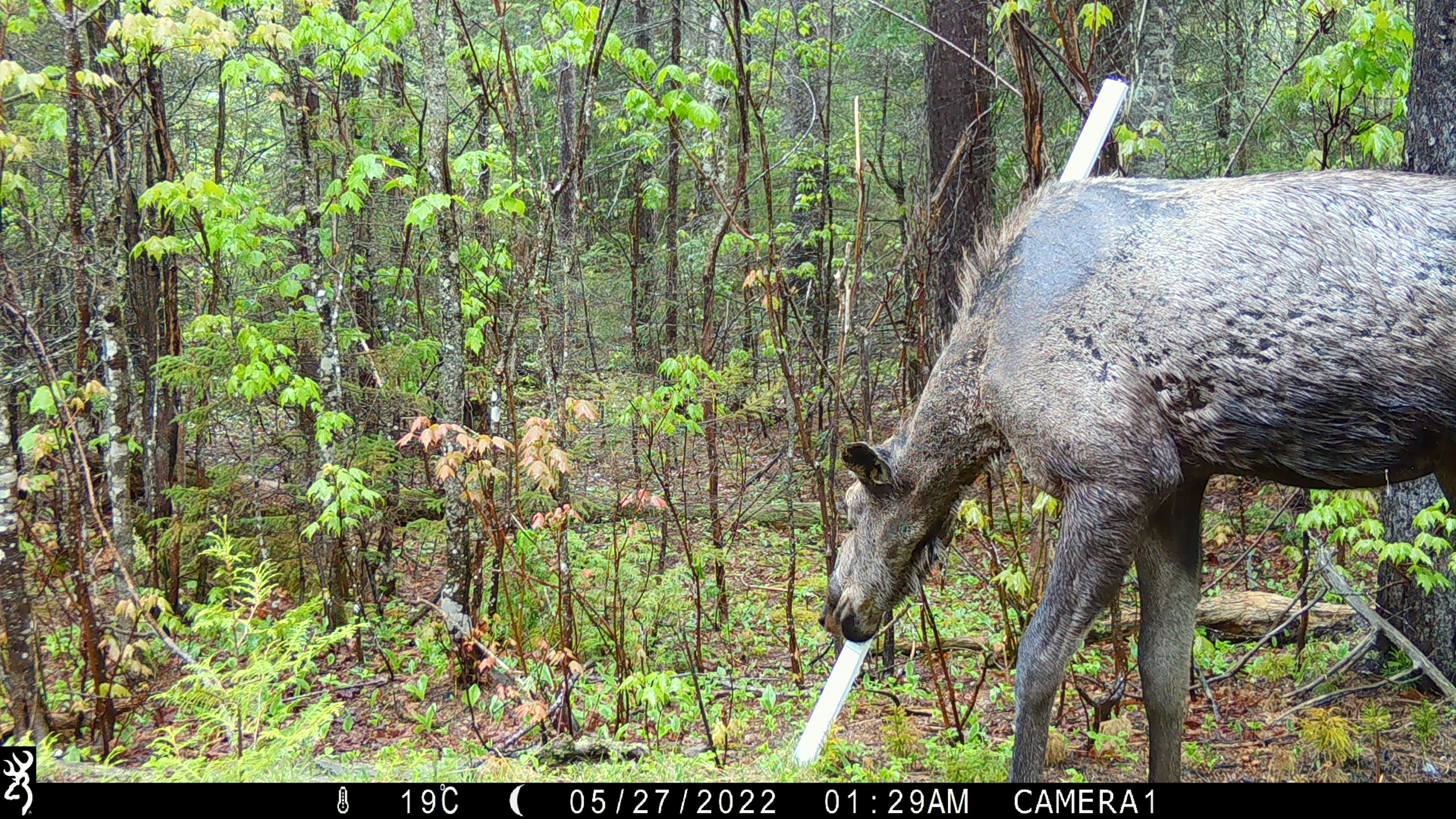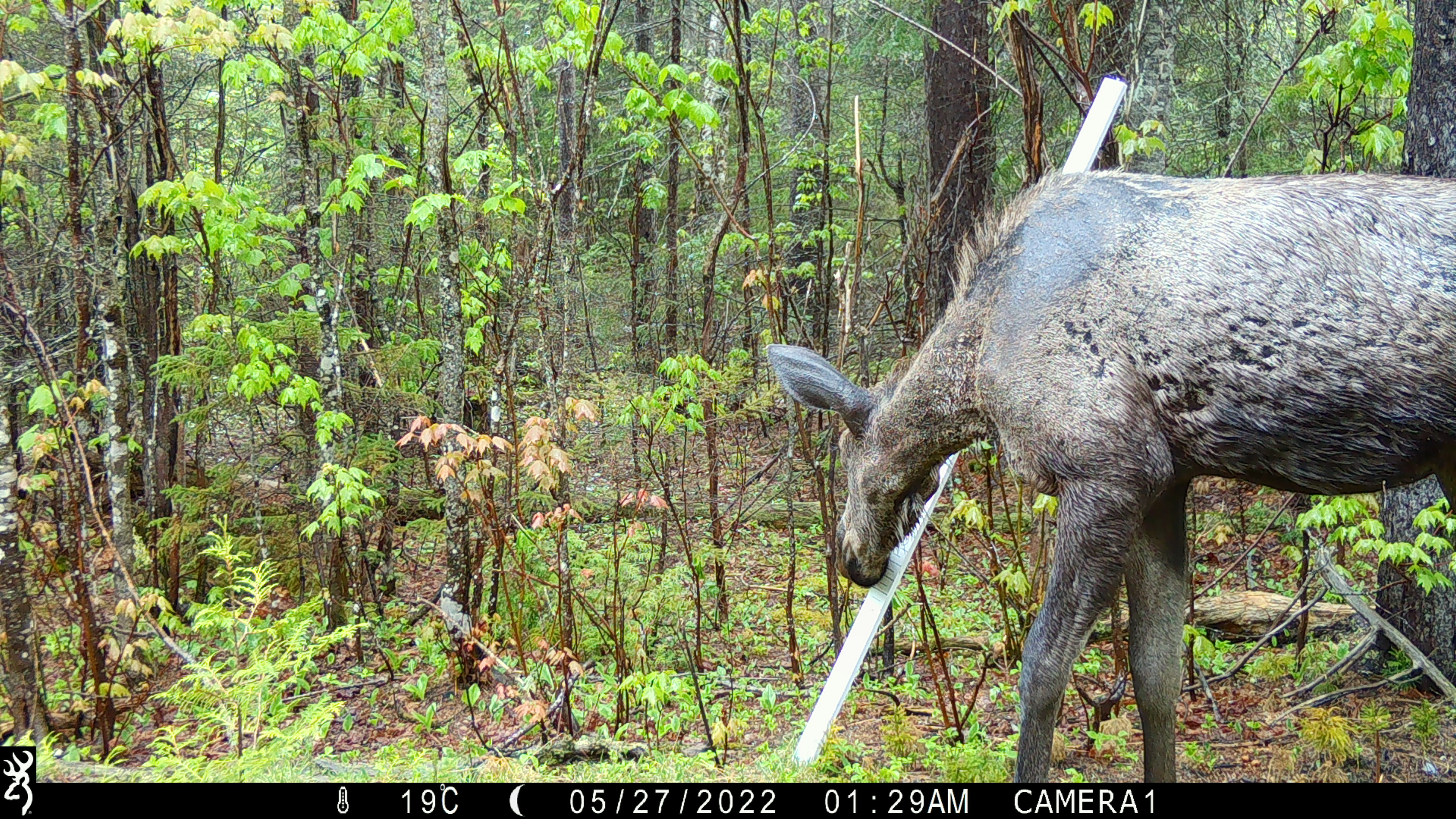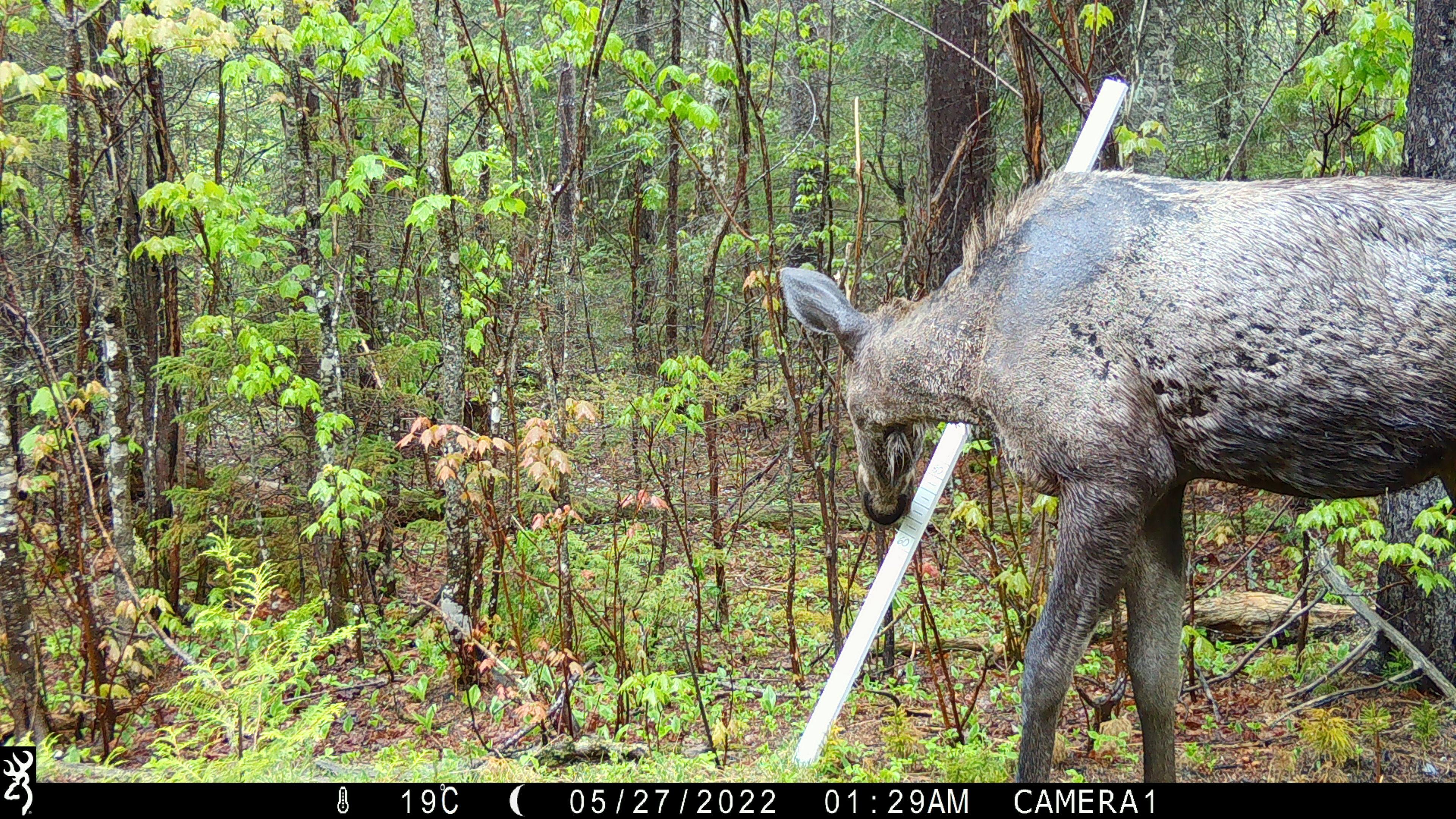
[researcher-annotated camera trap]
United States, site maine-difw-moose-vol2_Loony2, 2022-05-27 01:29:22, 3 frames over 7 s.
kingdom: Animalia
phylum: Chordata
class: Mammalia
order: Artiodactyla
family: Cervidae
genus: Alces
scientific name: Alces alces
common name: moose